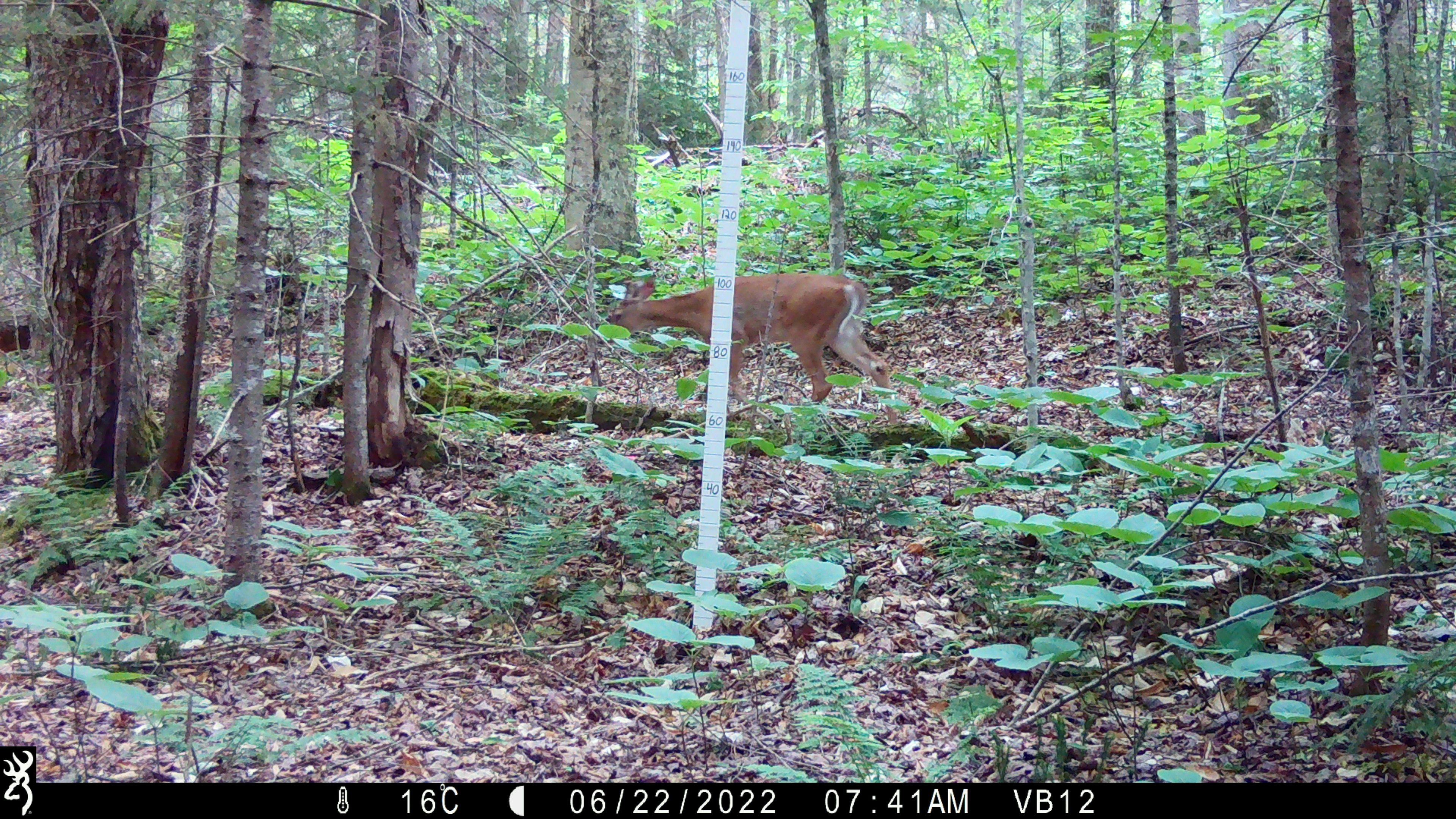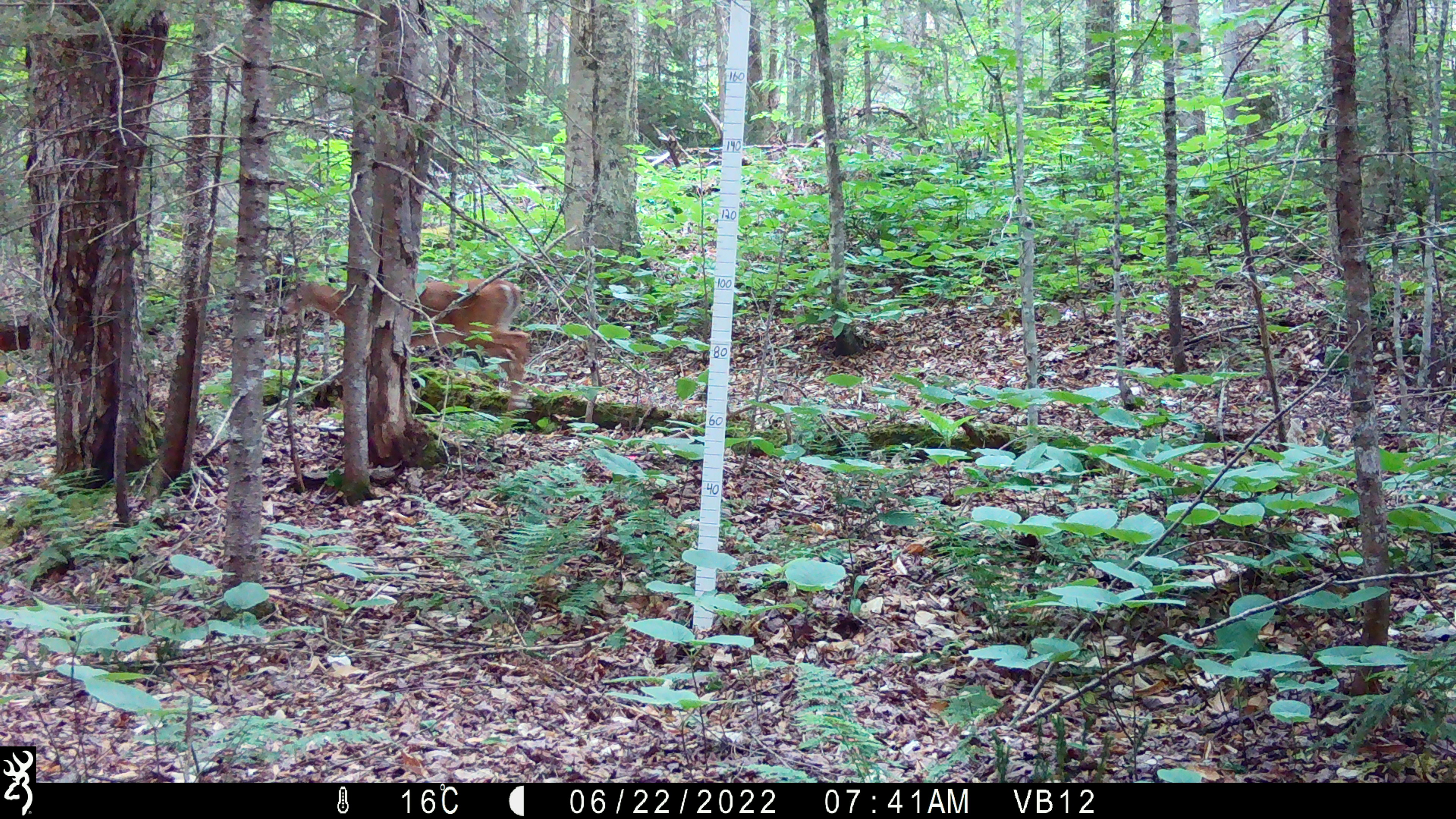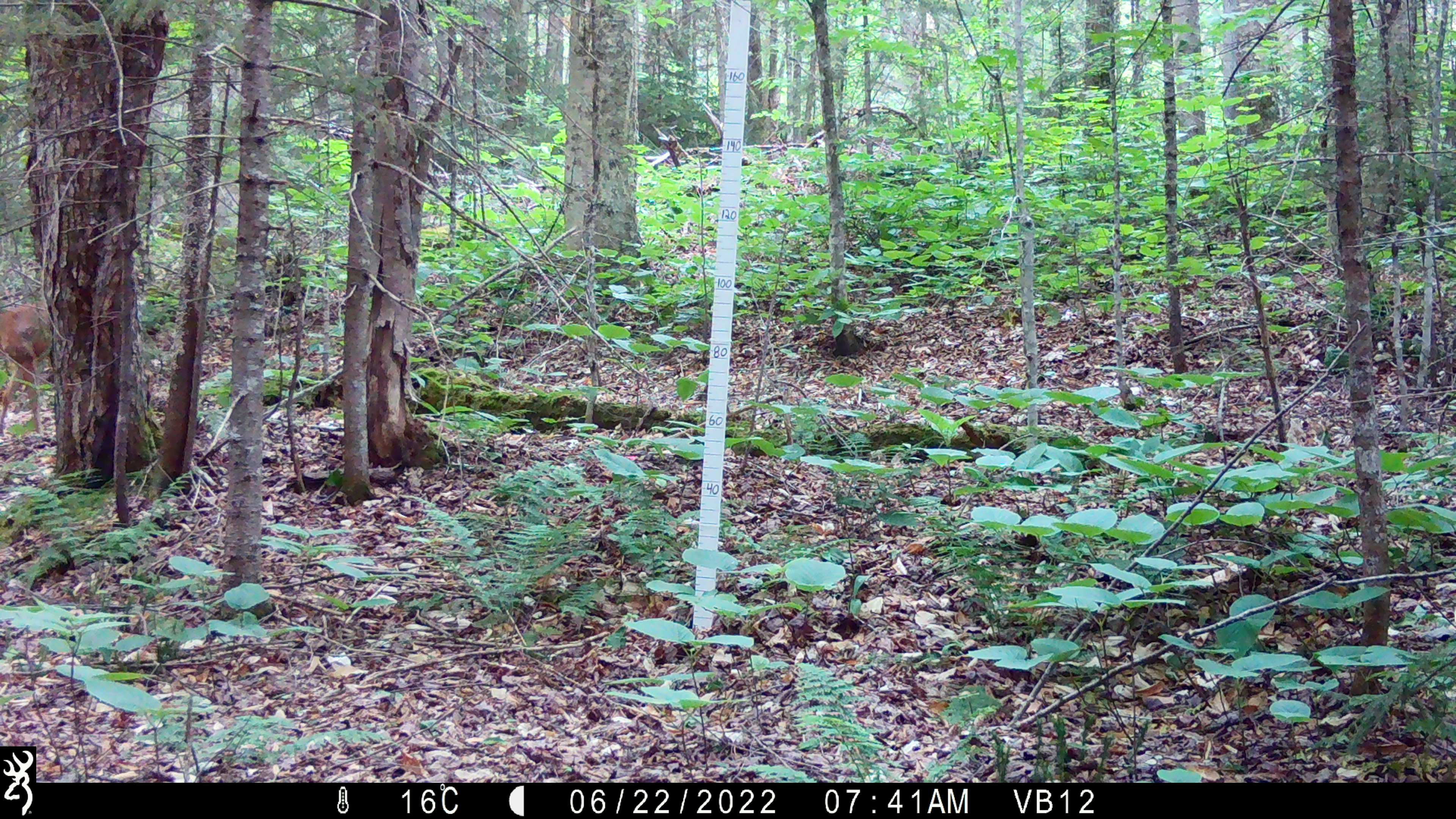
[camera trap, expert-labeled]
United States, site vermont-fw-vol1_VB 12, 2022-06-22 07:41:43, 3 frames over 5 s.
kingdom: Animalia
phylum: Chordata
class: Mammalia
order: Artiodactyla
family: Cervidae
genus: Odocoileus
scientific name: Odocoileus virginianus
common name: white-tailed deer